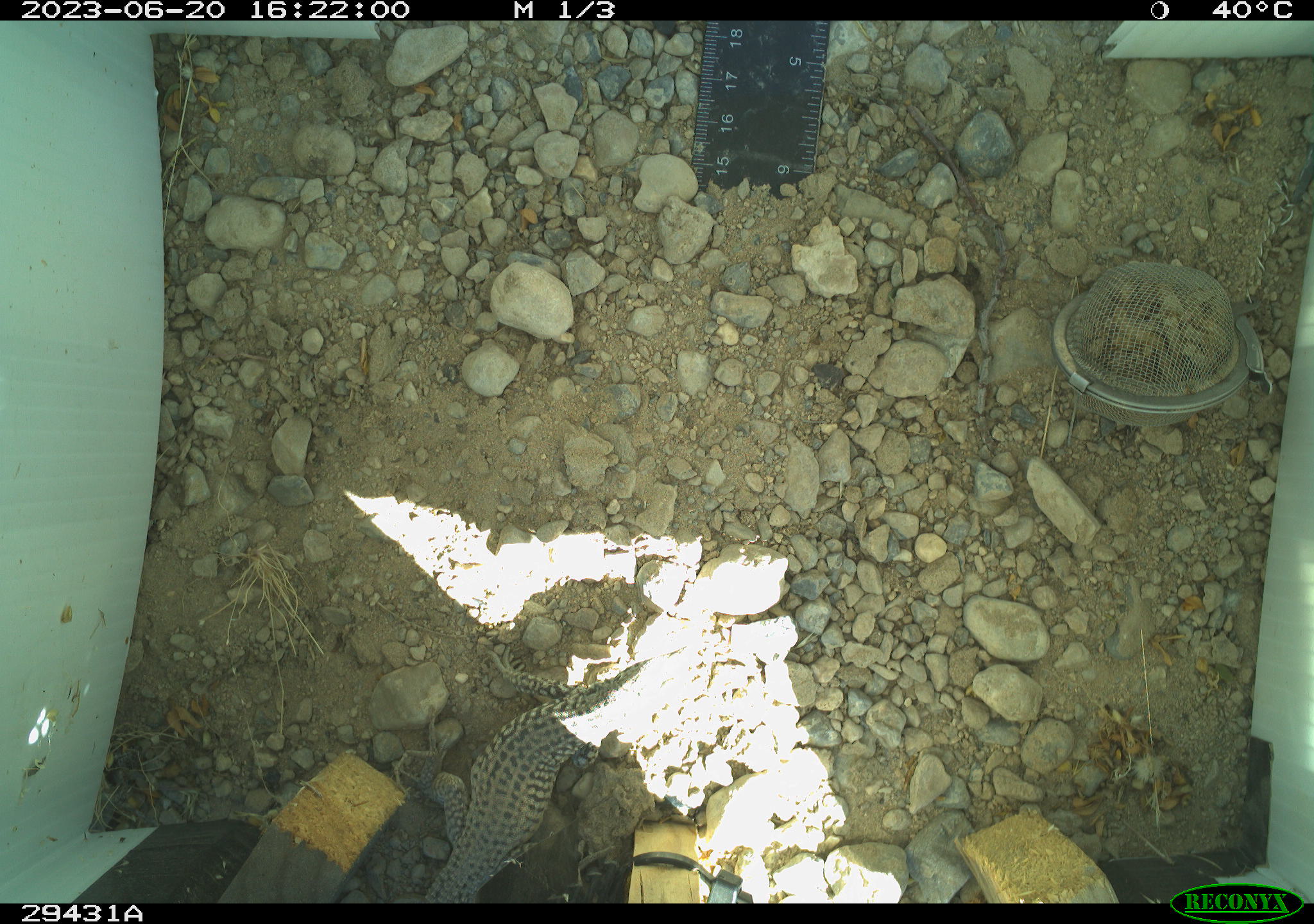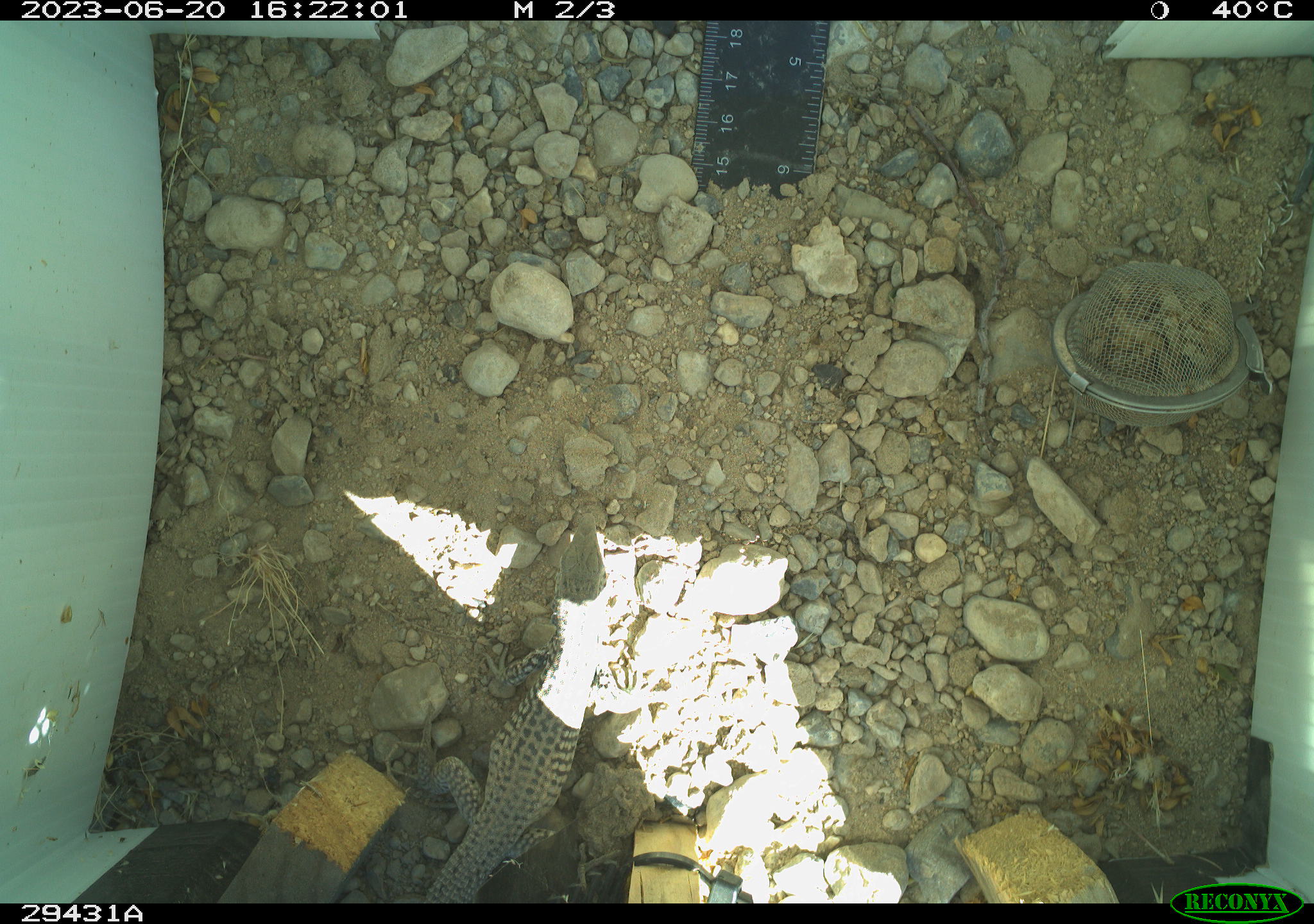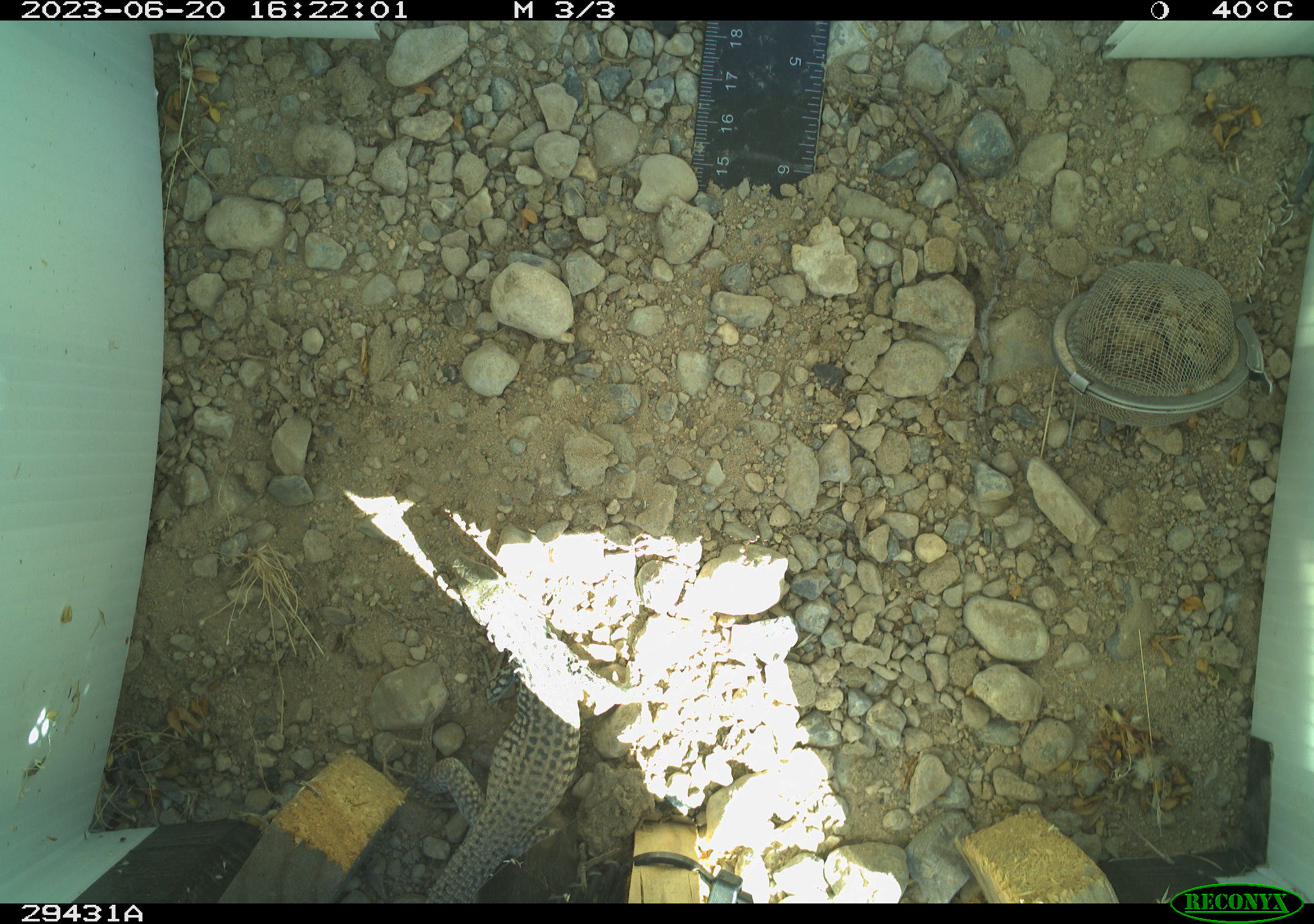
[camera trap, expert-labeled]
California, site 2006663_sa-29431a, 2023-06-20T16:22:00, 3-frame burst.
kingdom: Animalia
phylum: Chordata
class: Reptilia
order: Squamata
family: Teiidae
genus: Aspidoscelis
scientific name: Aspidoscelis tigris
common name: western whiptail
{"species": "western whiptail (Aspidoscelis tigris)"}